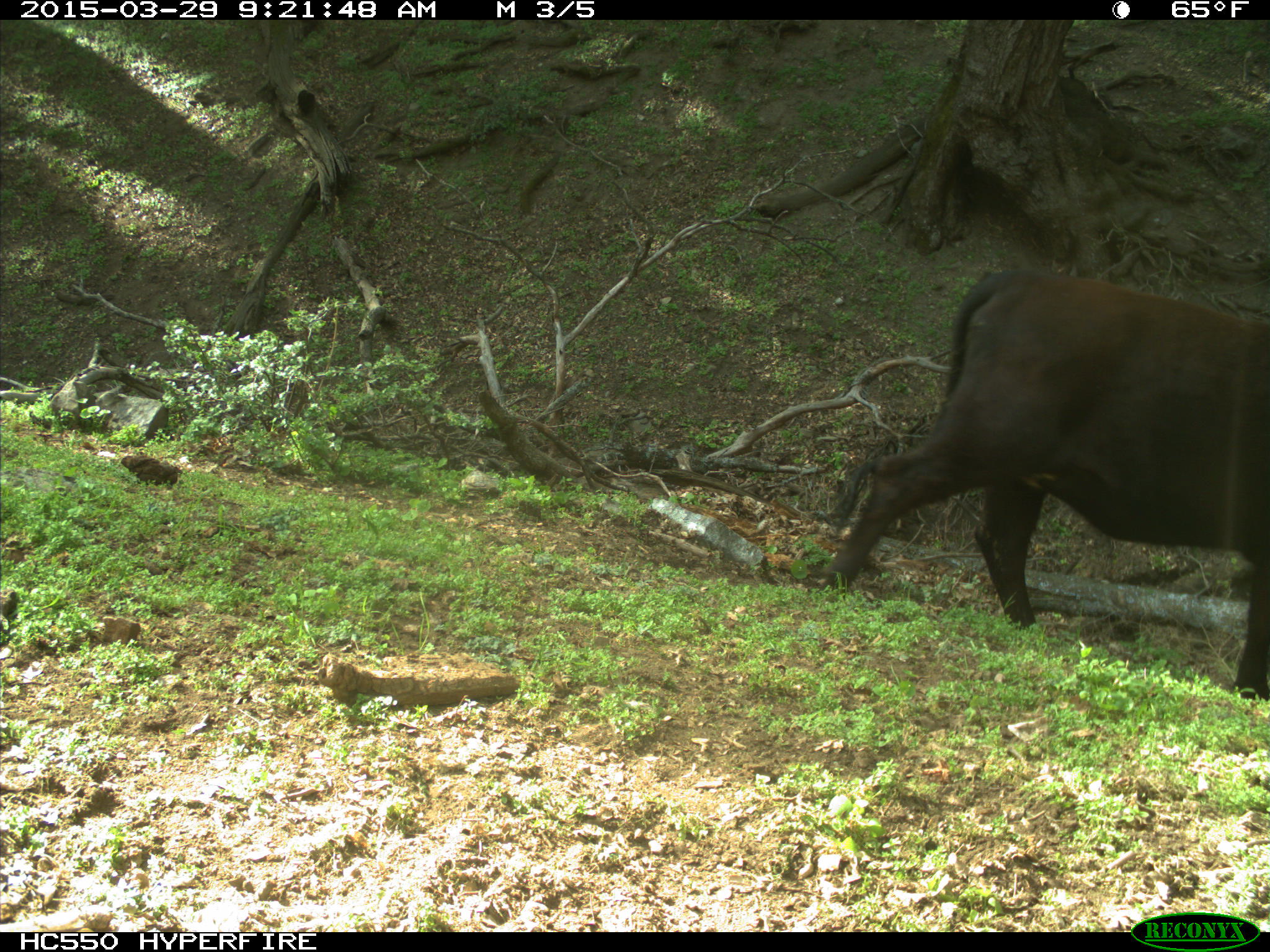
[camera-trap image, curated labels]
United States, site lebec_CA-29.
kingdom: Animalia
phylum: Chordata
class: Mammalia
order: Artiodactyla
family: Bovidae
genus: Bos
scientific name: Bos taurus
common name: domestic cow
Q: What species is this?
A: Bos taurus (domestic cow).